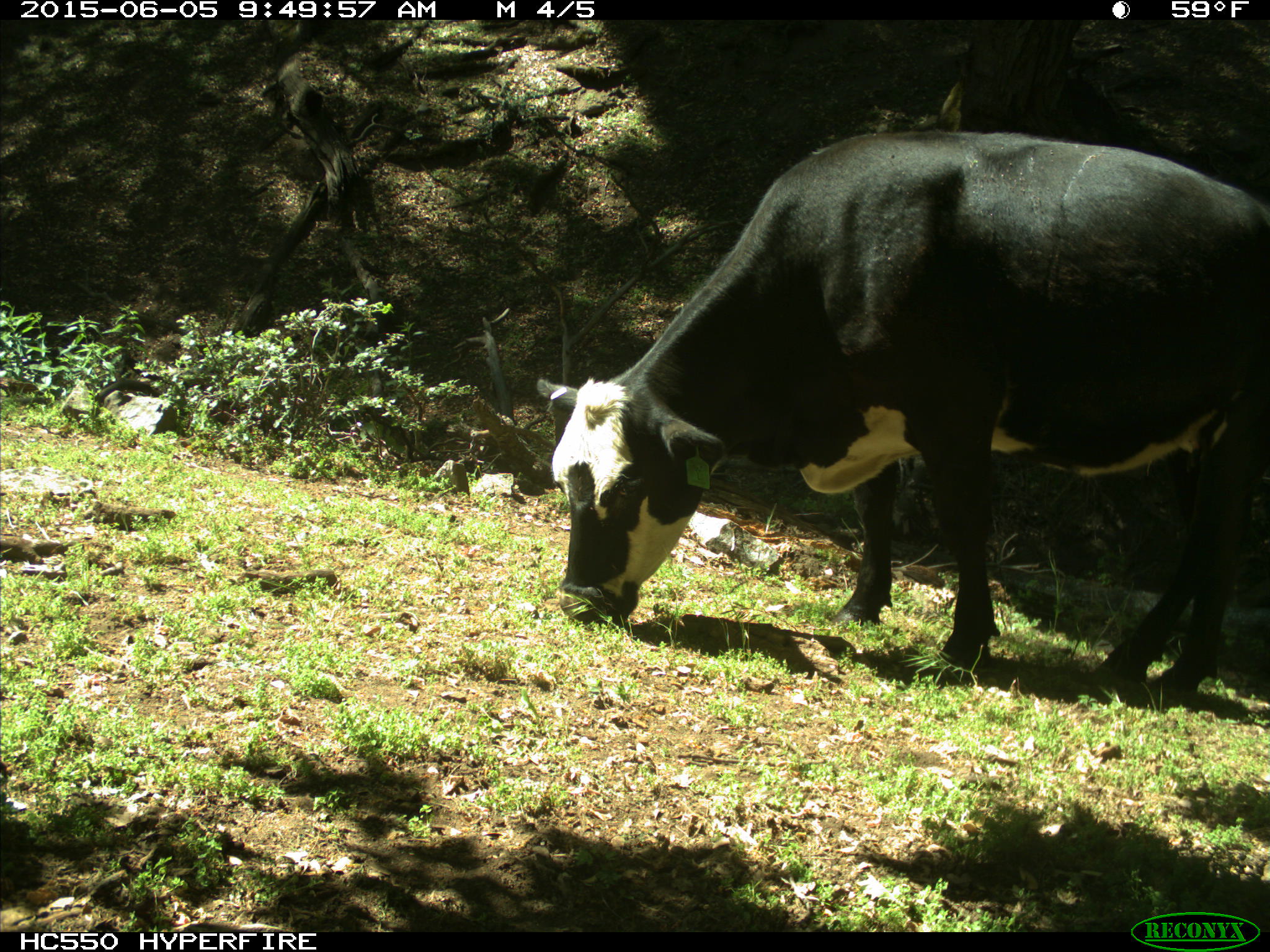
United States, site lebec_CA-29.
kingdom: Animalia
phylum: Chordata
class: Mammalia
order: Artiodactyla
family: Bovidae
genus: Bos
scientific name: Bos taurus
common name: domestic cow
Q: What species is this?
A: Bos taurus (domestic cow).